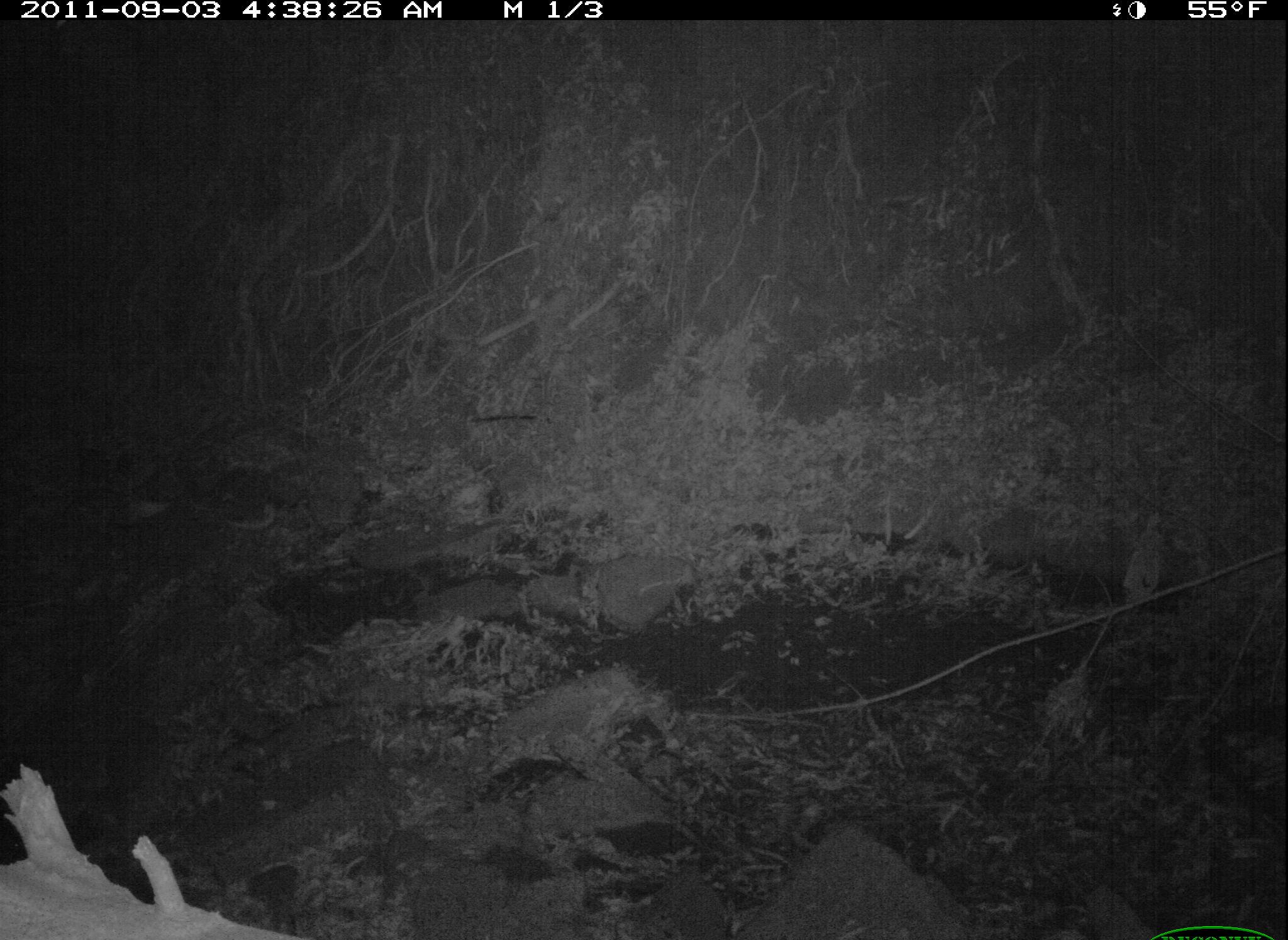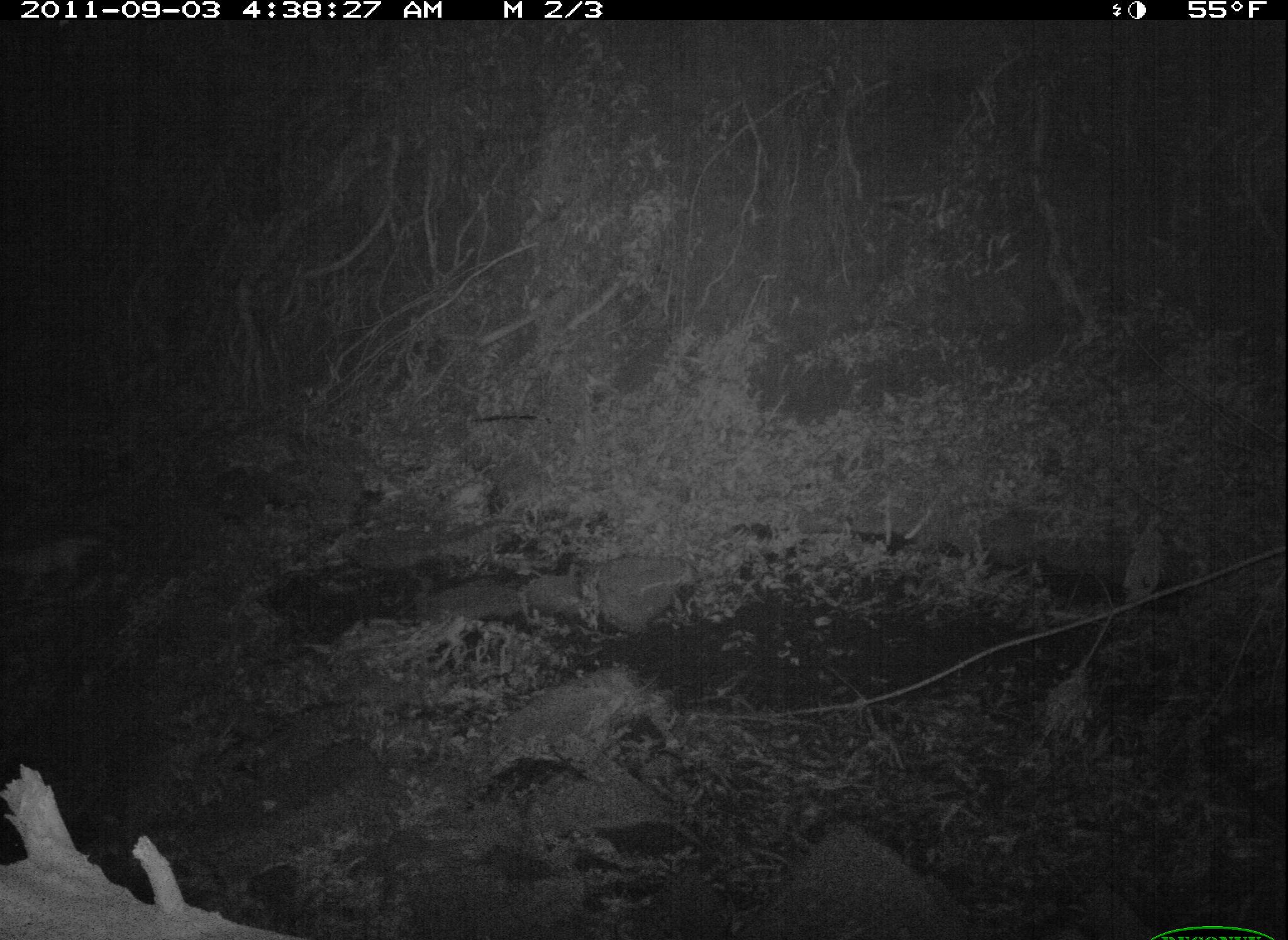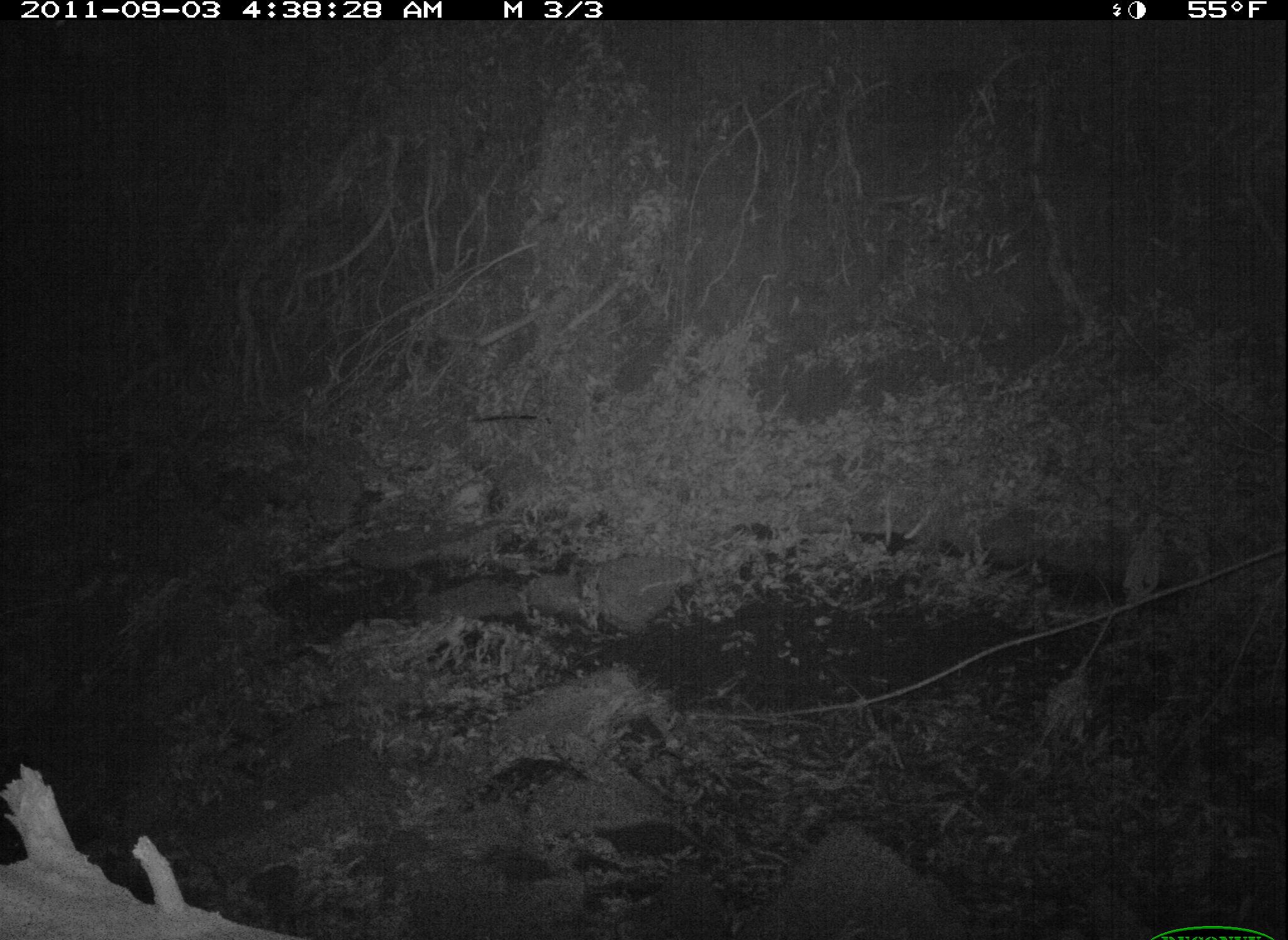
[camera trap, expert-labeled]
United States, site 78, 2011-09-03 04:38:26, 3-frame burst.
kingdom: Animalia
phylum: Chordata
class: Mammalia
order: Carnivora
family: Felidae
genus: Felis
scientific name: Felis catus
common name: cat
Cat (Felis catus).